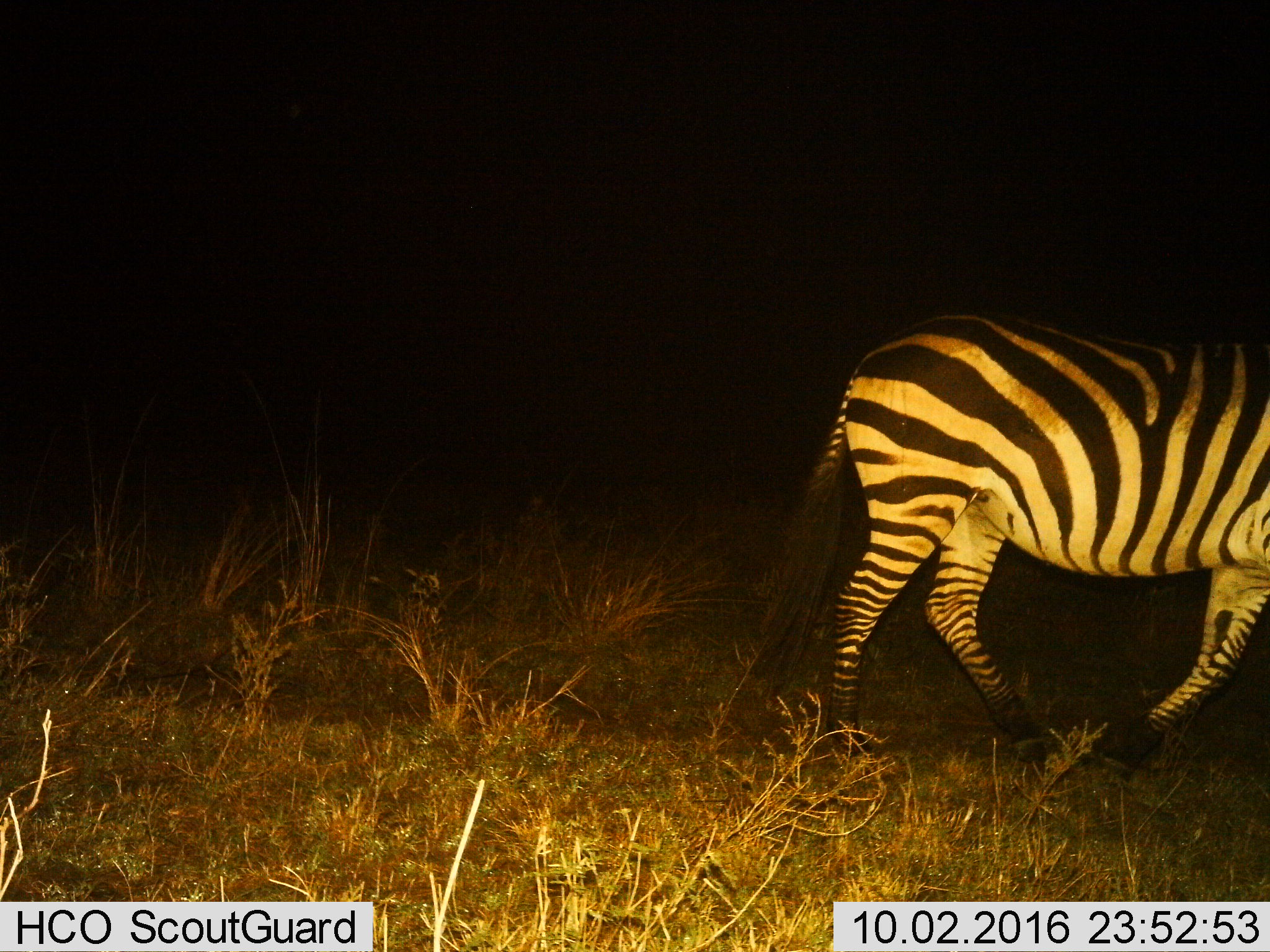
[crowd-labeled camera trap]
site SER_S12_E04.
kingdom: Animalia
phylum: Chordata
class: Mammalia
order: Perissodactyla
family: Equidae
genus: Equus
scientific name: Equus quagga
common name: plains zebra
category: zebraplains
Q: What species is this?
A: Zebraplains (plains zebra) (Equus quagga).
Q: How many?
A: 1.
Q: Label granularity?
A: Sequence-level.